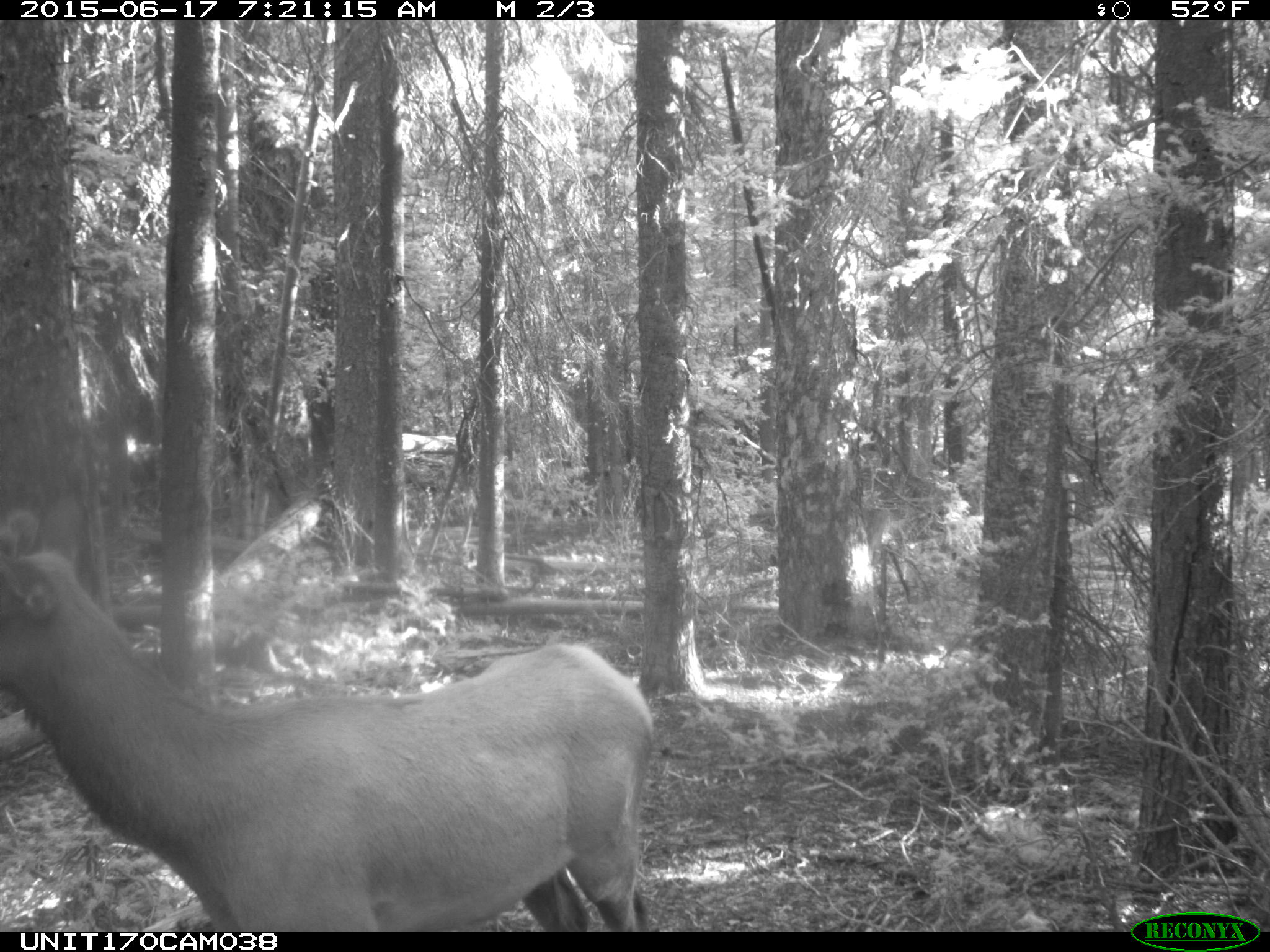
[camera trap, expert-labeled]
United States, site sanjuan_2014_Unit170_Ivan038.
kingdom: Animalia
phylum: Chordata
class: Mammalia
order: Artiodactyla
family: Cervidae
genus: Cervus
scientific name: Cervus elaphus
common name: red deer